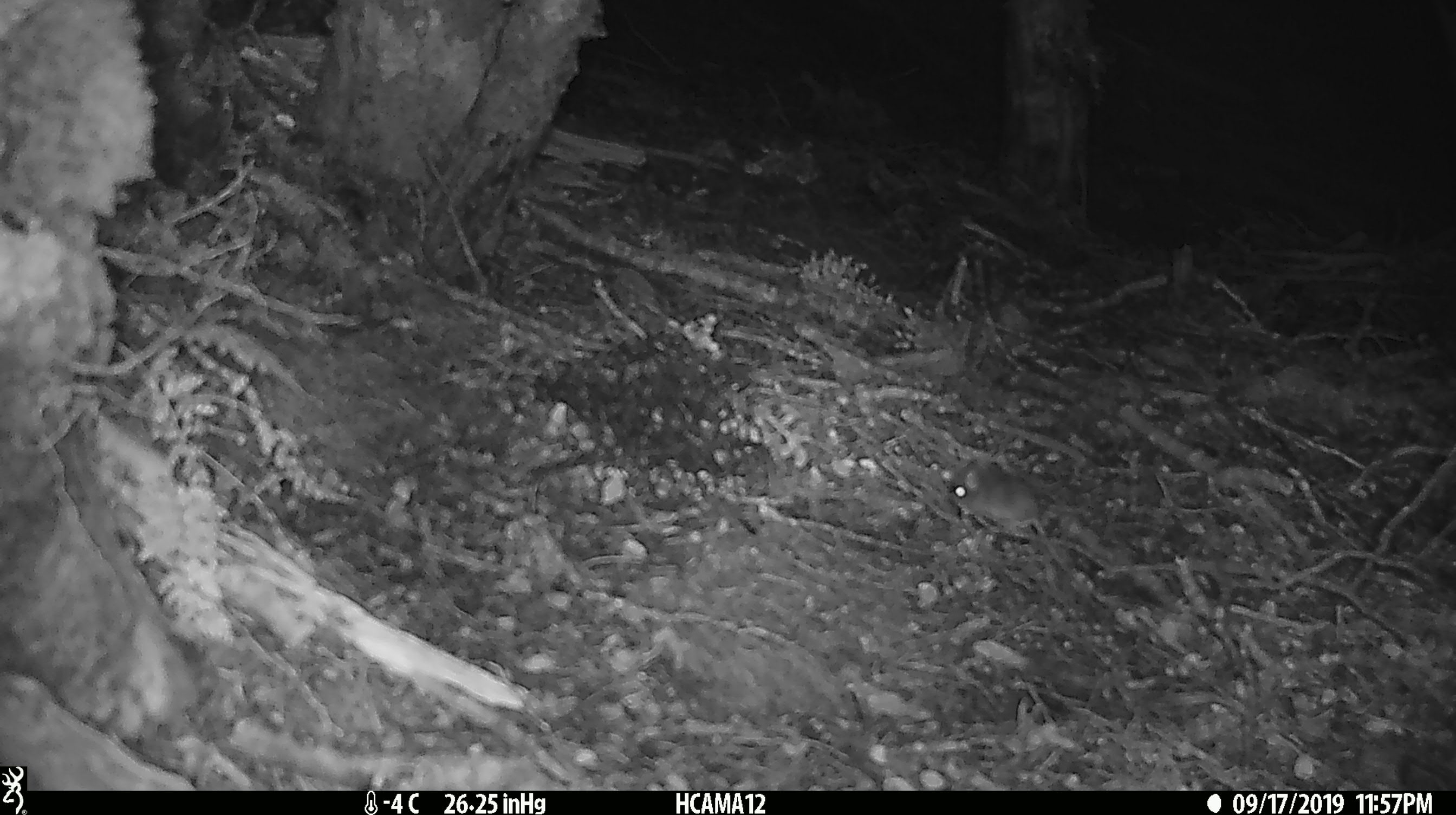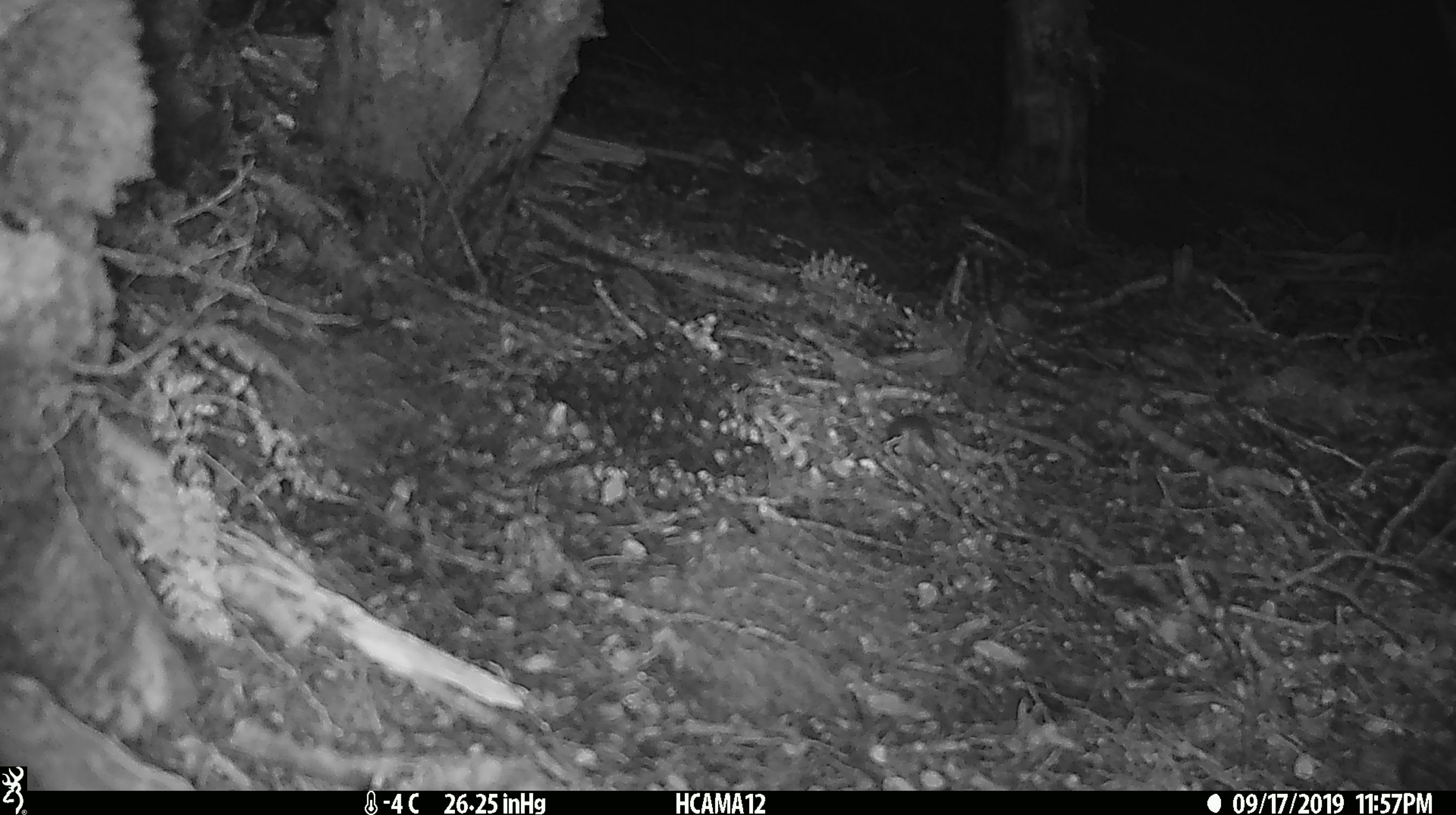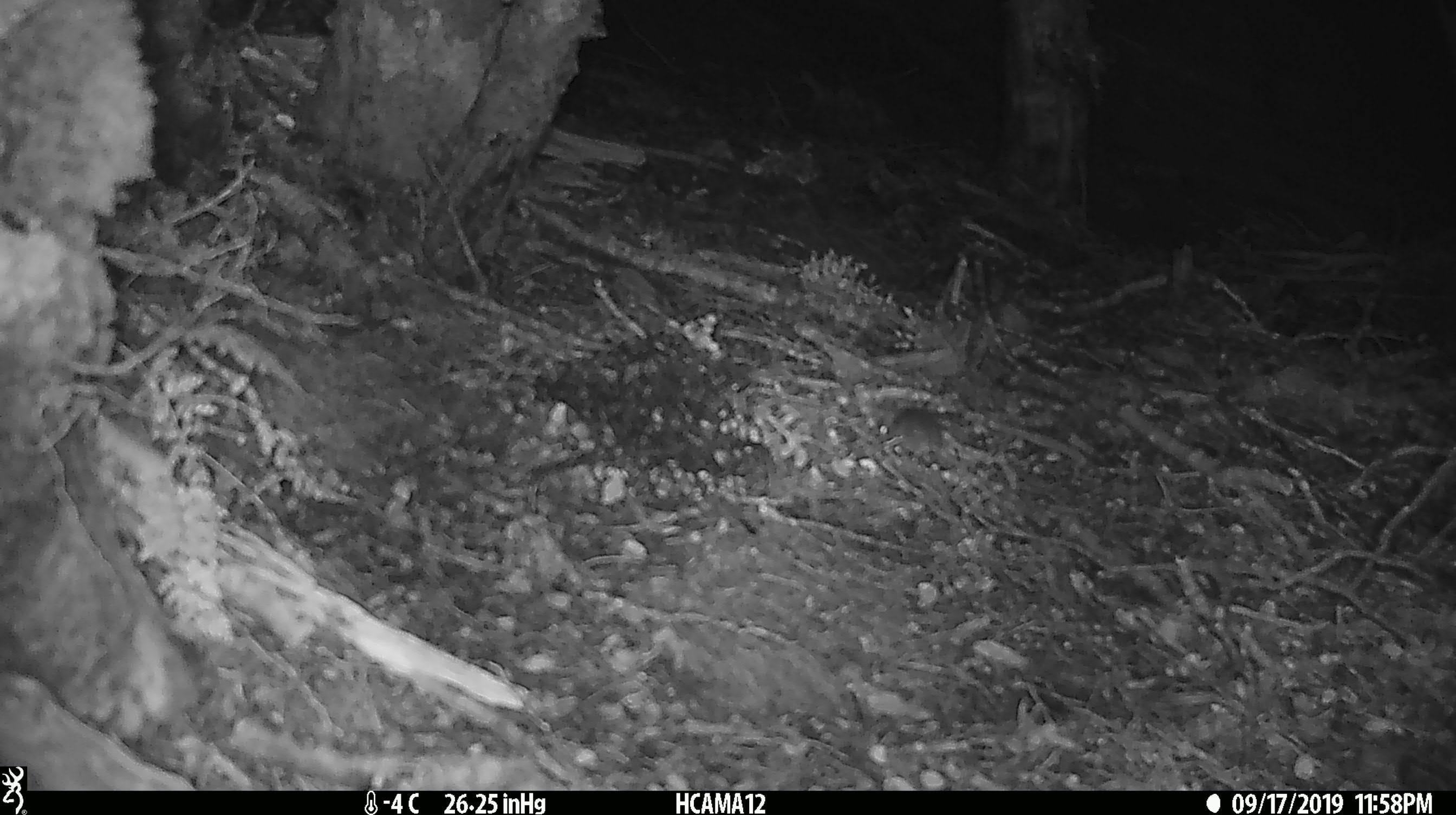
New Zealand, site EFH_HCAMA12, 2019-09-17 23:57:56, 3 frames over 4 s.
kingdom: Animalia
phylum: Chordata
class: Mammalia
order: Rodentia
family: Muridae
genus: Mus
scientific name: Mus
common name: mouse